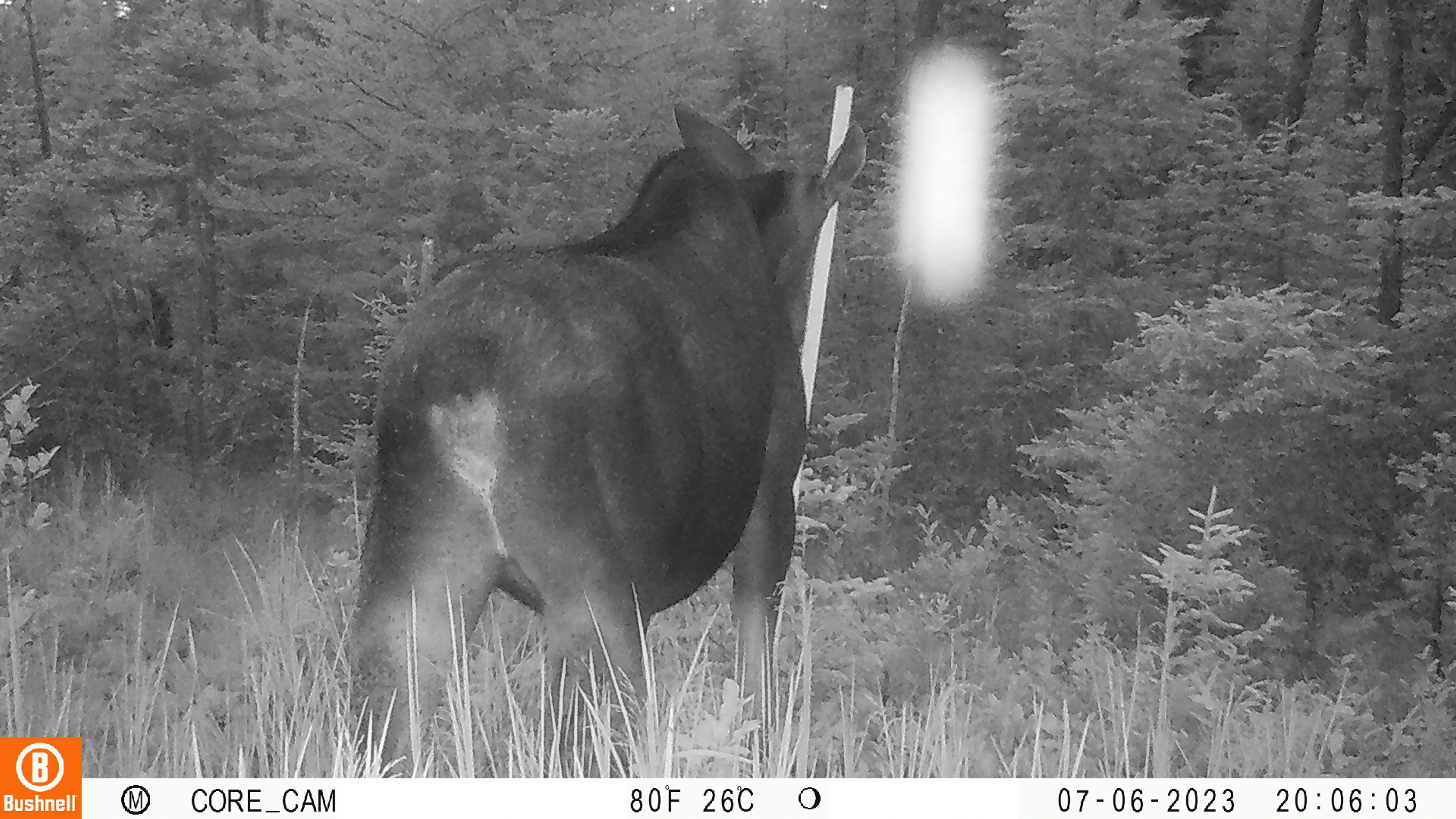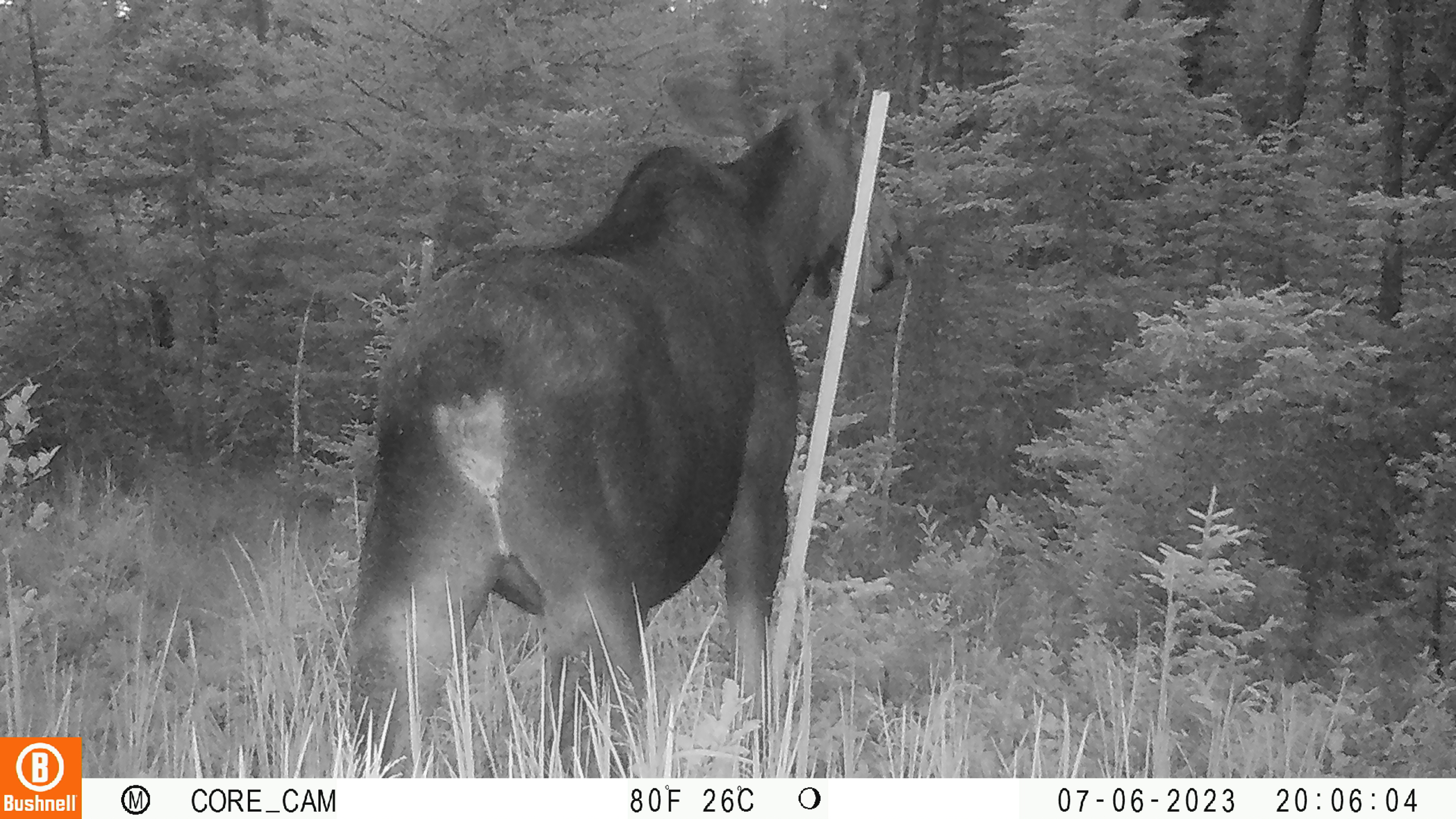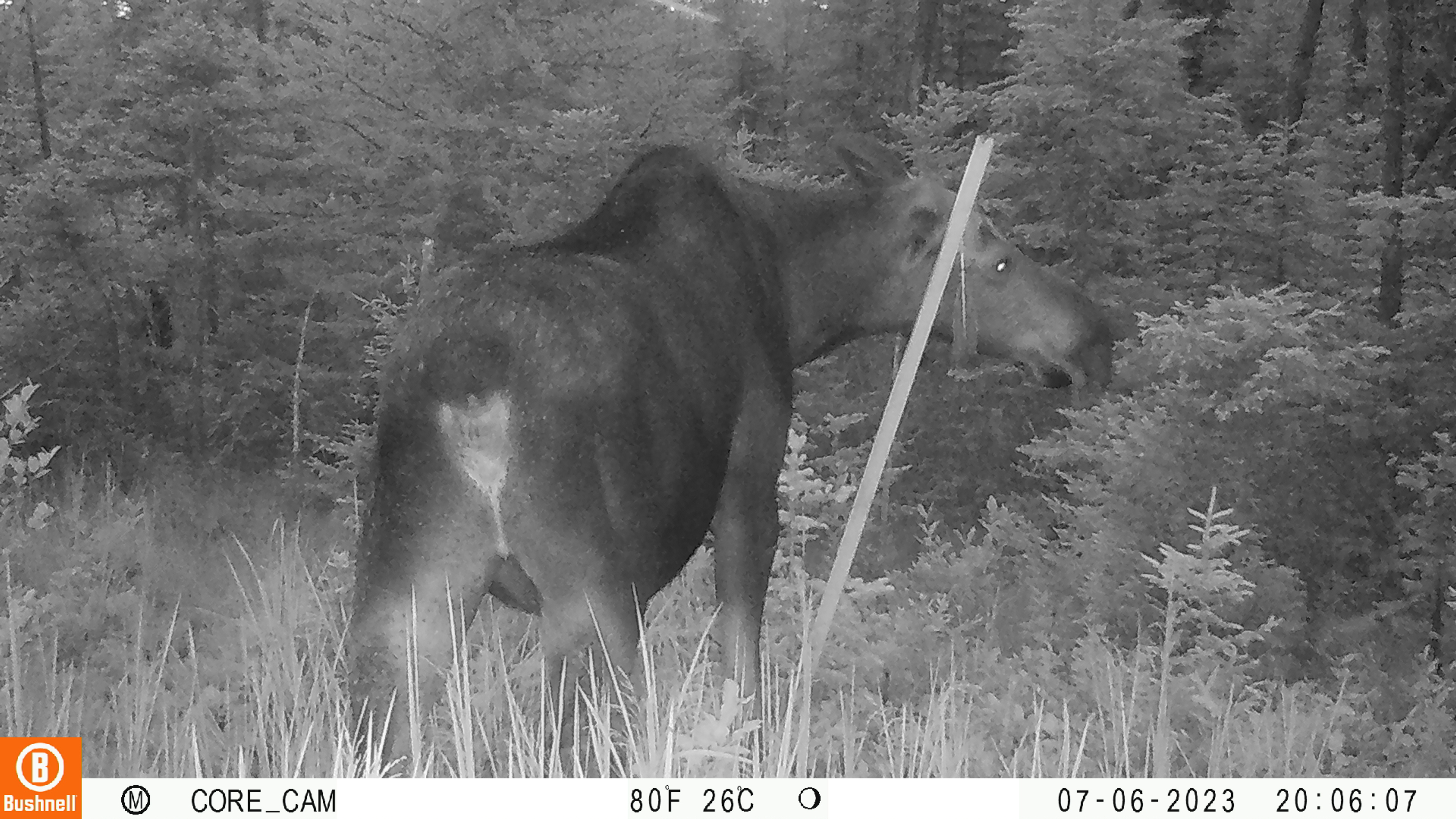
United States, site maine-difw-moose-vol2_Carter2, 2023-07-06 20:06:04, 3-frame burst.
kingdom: Animalia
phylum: Chordata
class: Mammalia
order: Artiodactyla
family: Cervidae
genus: Alces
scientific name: Alces alces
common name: moose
Moose (Alces alces).